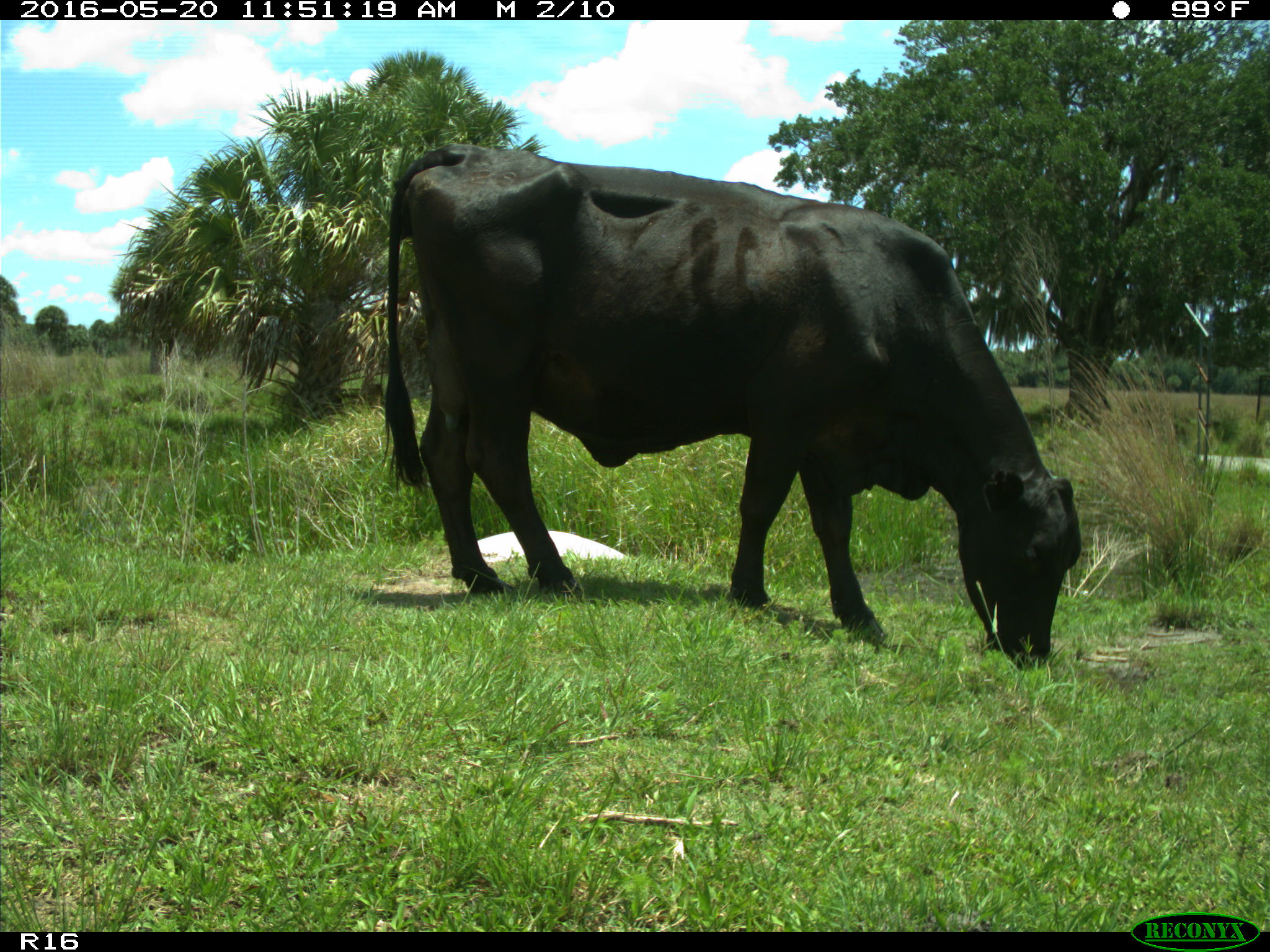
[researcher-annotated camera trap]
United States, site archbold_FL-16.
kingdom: Animalia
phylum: Chordata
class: Mammalia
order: Artiodactyla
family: Bovidae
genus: Bos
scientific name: Bos taurus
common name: domestic cow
Bos taurus (domestic cow).